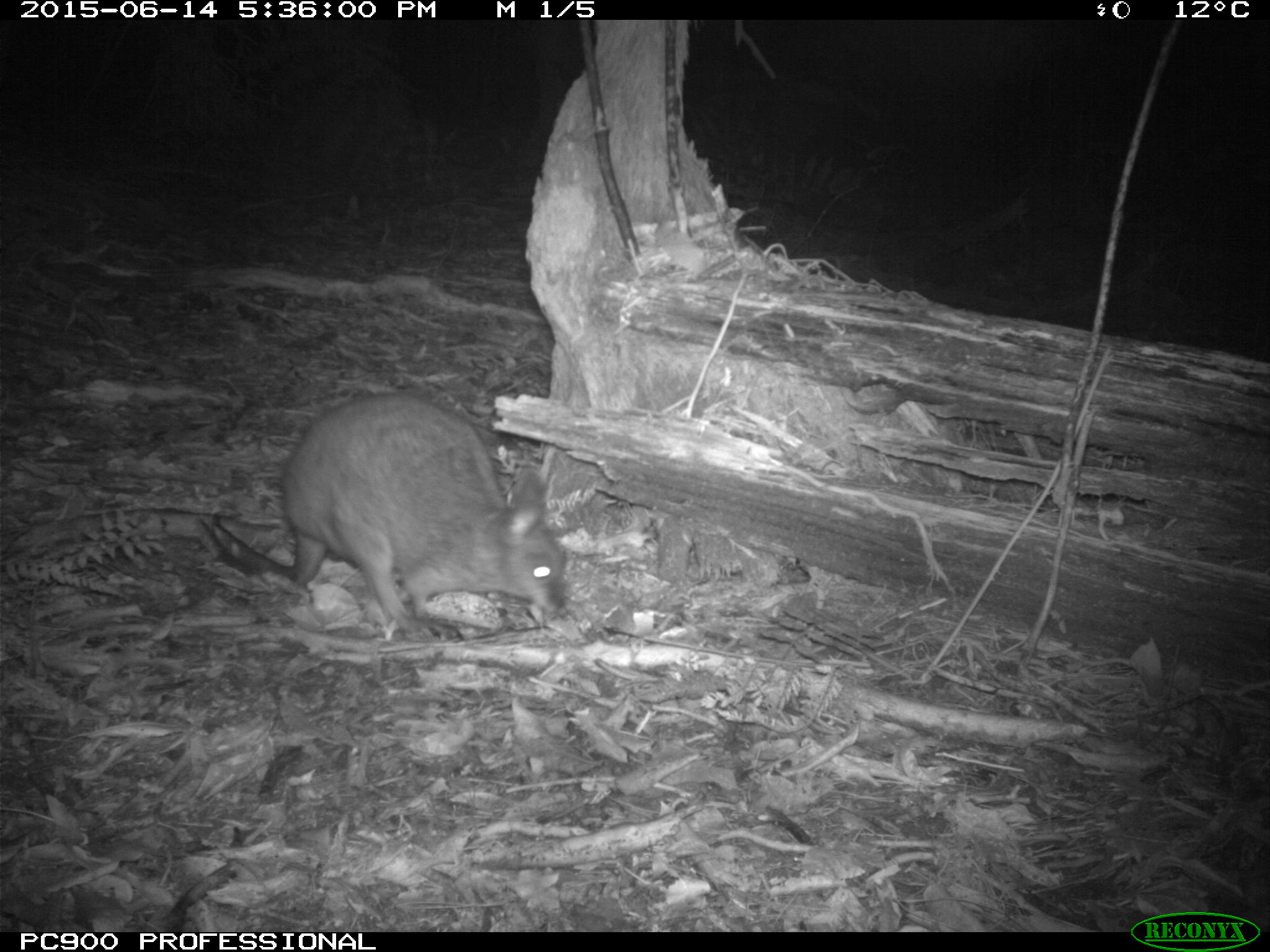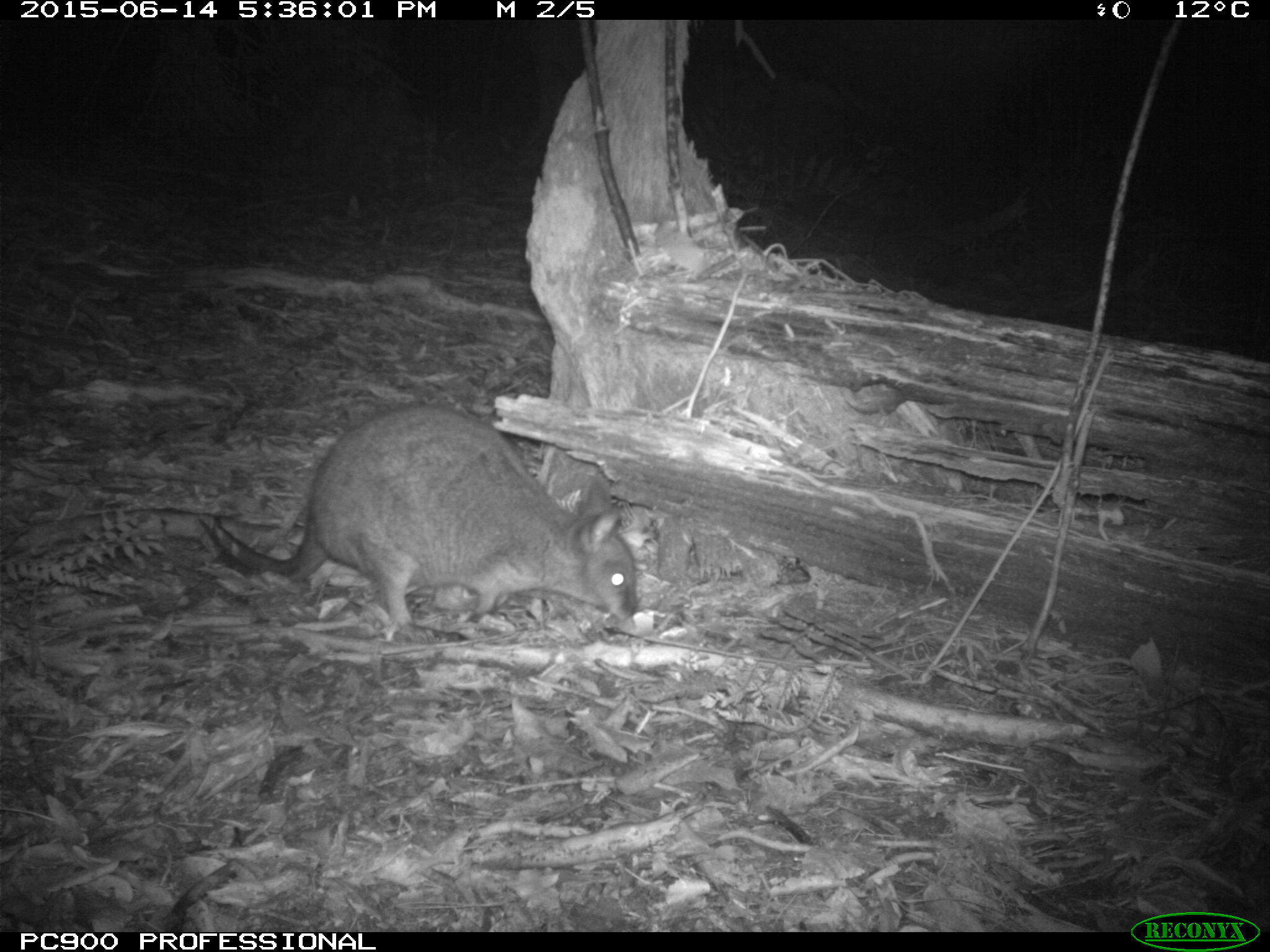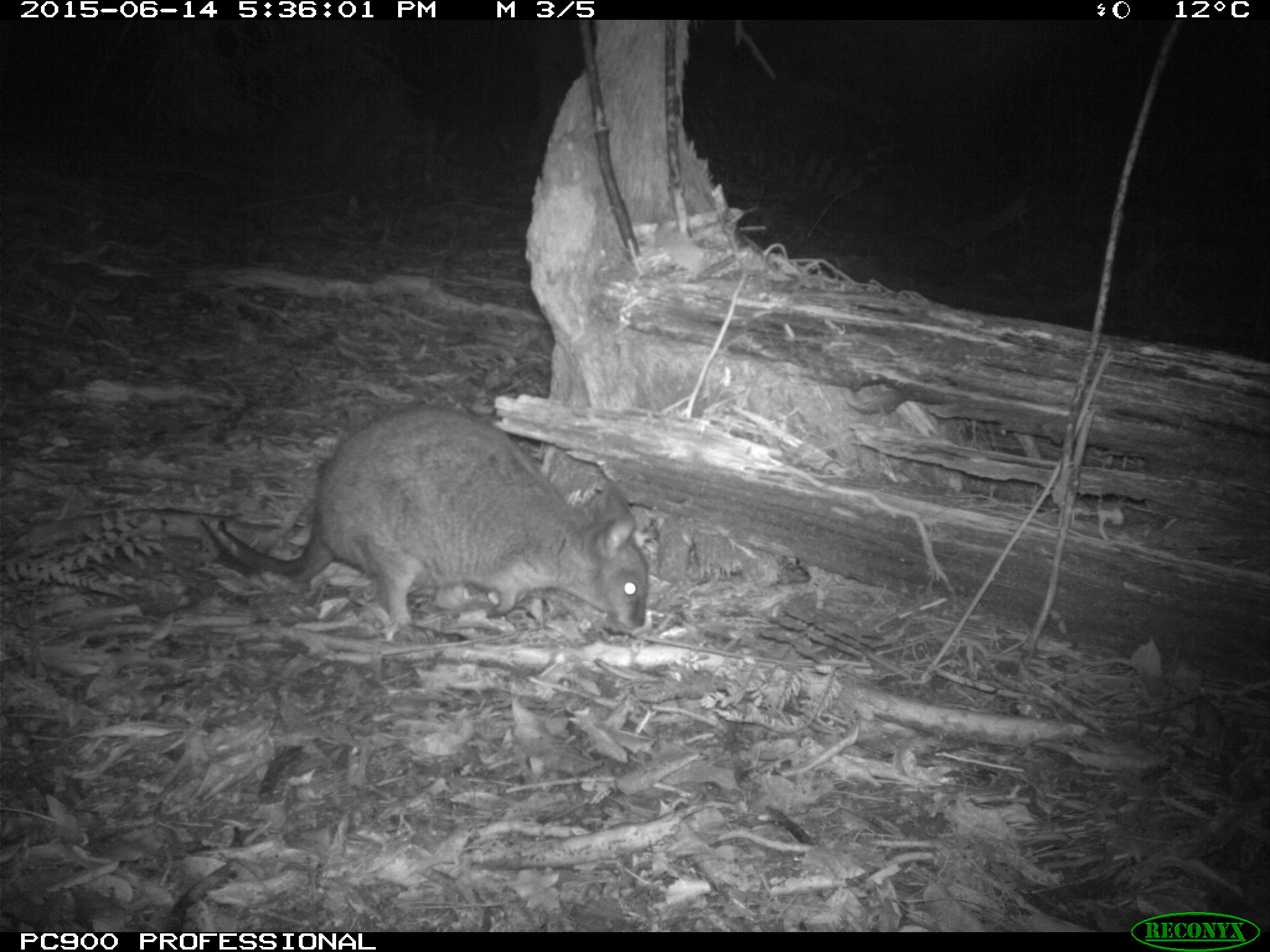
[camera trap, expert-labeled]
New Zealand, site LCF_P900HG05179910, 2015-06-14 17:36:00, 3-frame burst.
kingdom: Animalia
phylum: Chordata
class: Mammalia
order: Diprotodontia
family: Macropodidae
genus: Notamacropus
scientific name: Notamacropus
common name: wallaby